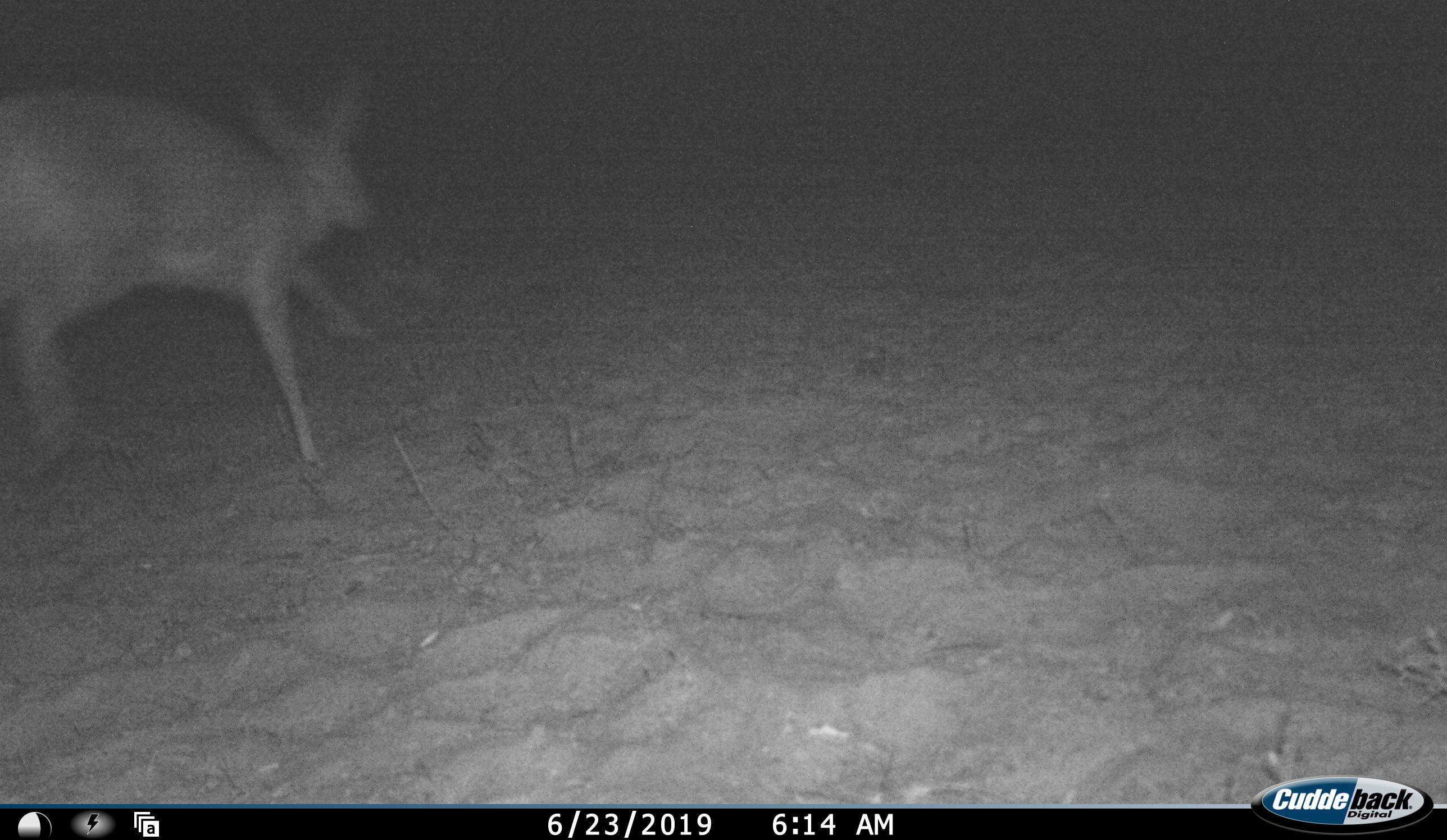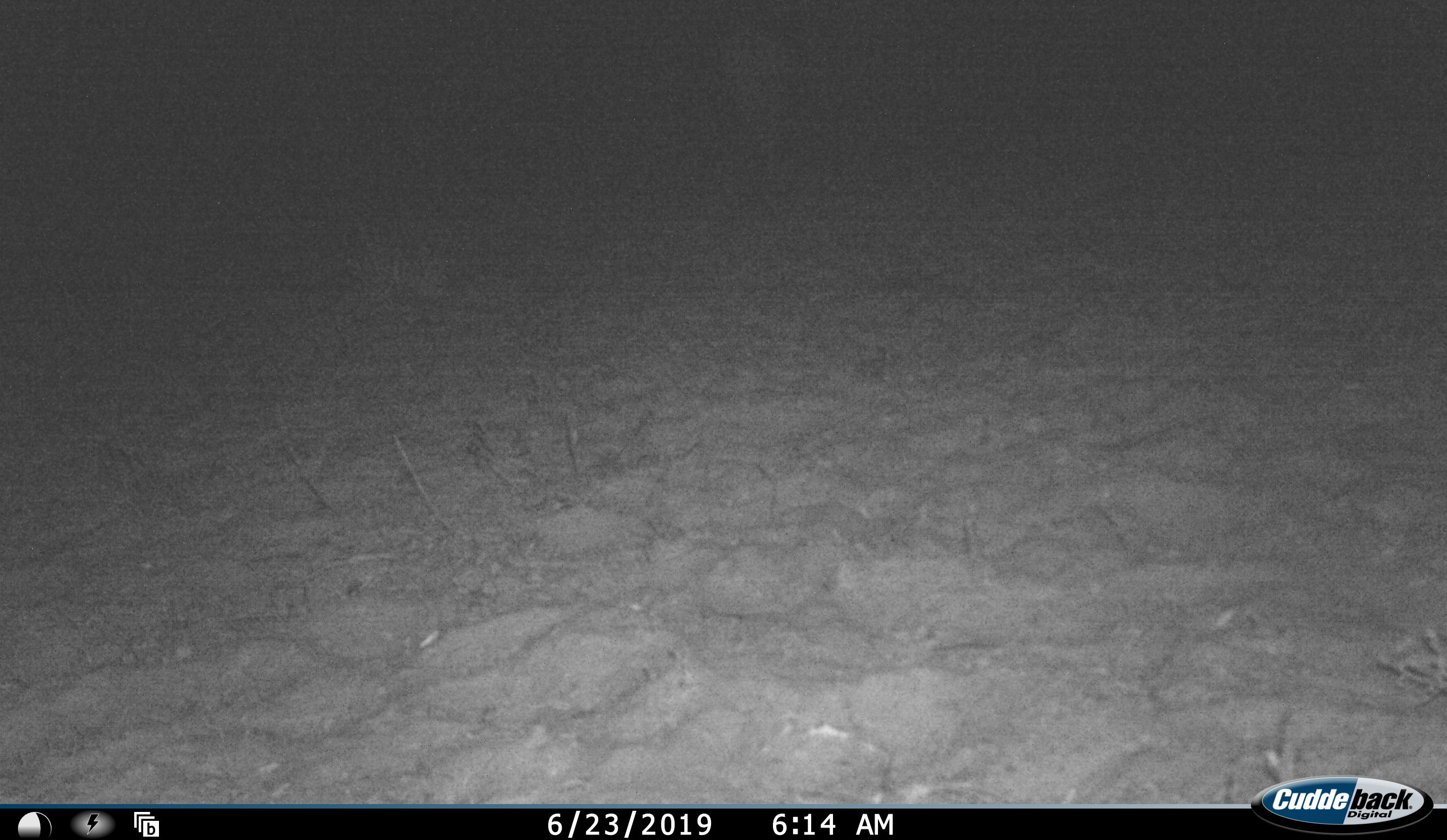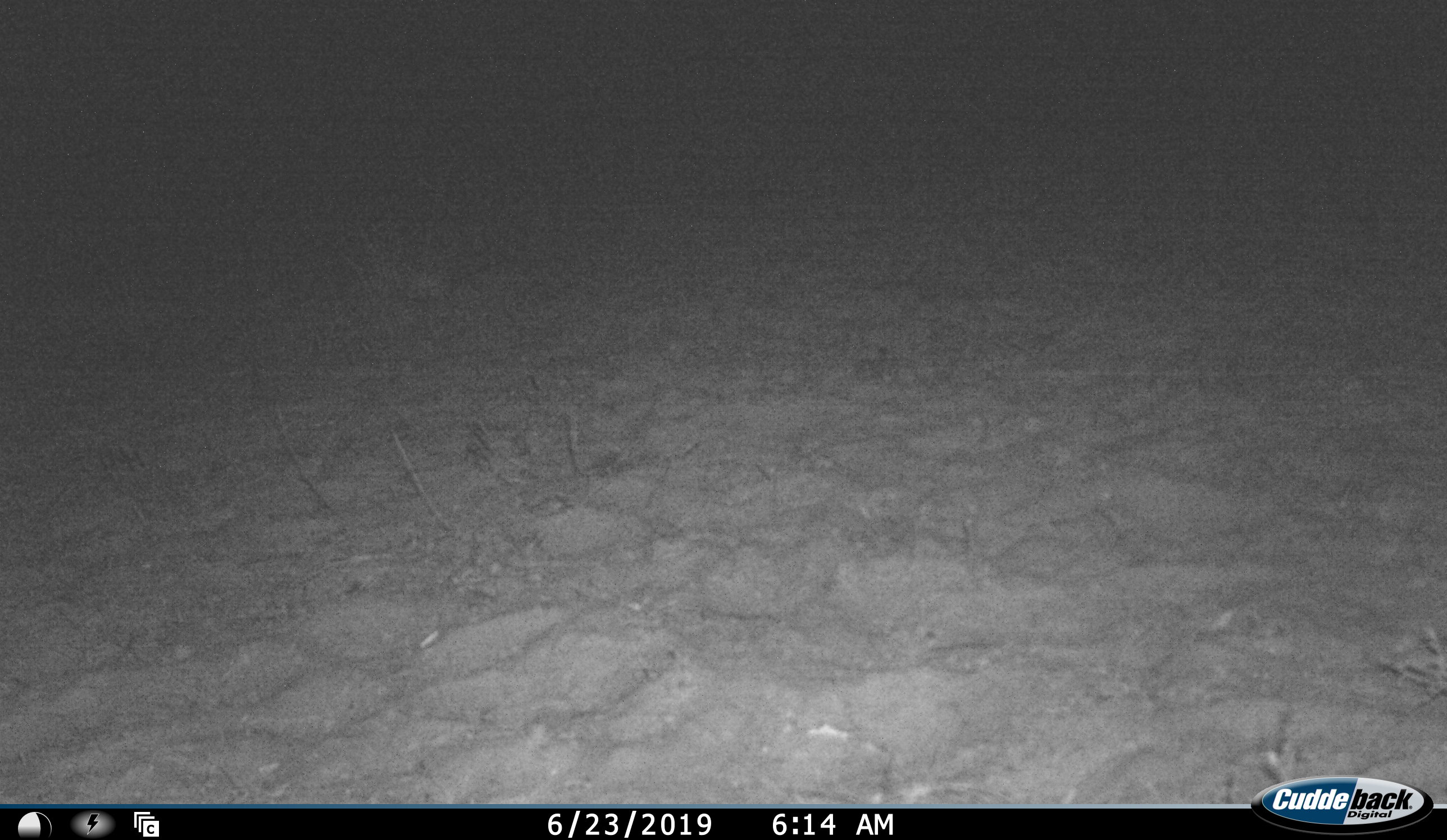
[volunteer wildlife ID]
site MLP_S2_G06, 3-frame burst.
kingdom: Animalia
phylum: Chordata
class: Mammalia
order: Artiodactyla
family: Bovidae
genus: Raphicerus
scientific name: Raphicerus campestris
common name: steenbok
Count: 1.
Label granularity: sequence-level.